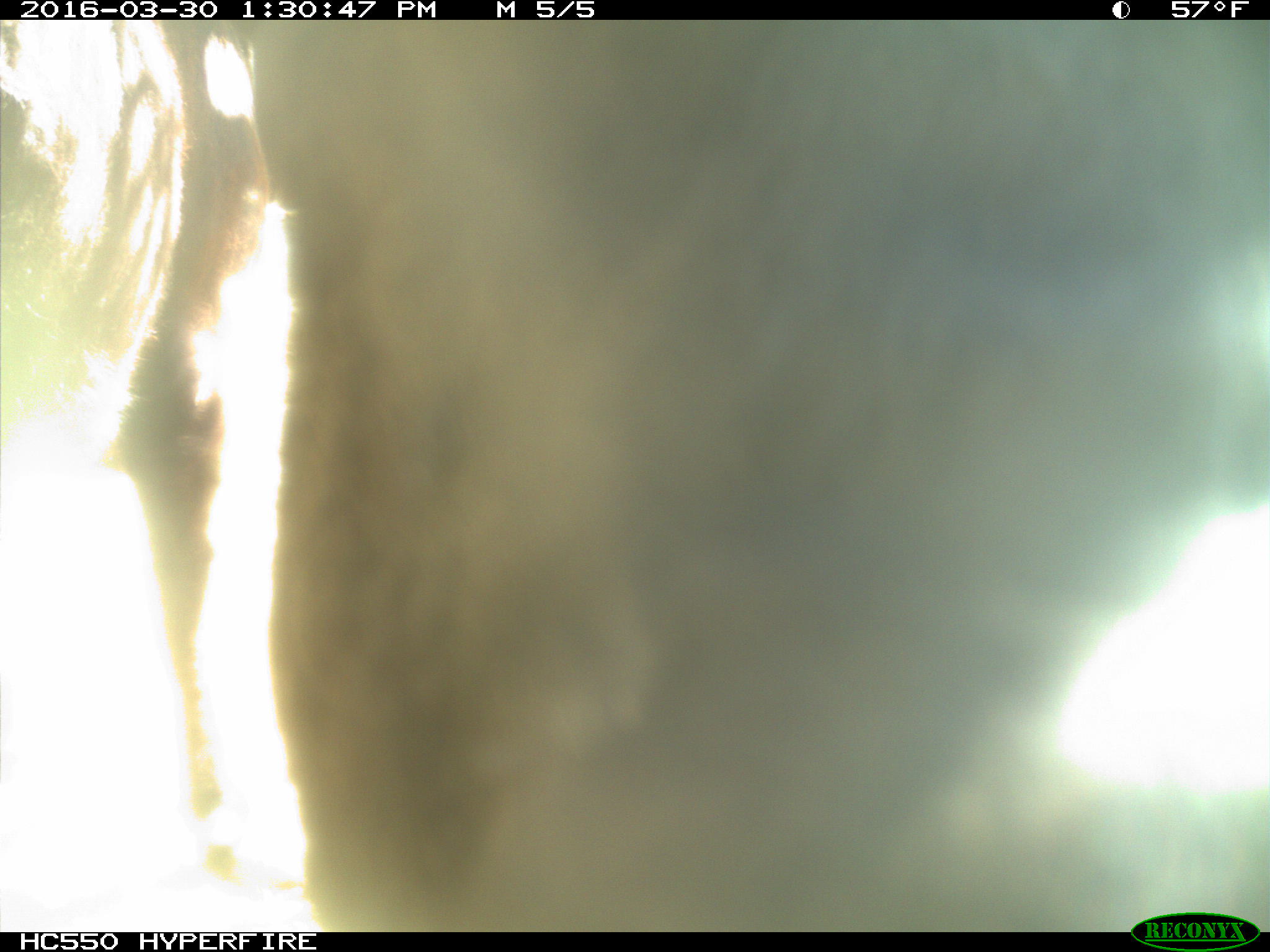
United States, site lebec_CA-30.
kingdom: Animalia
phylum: Chordata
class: Mammalia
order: Artiodactyla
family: Bovidae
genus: Bos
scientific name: Bos taurus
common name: domestic cow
Bos taurus (domestic cow).